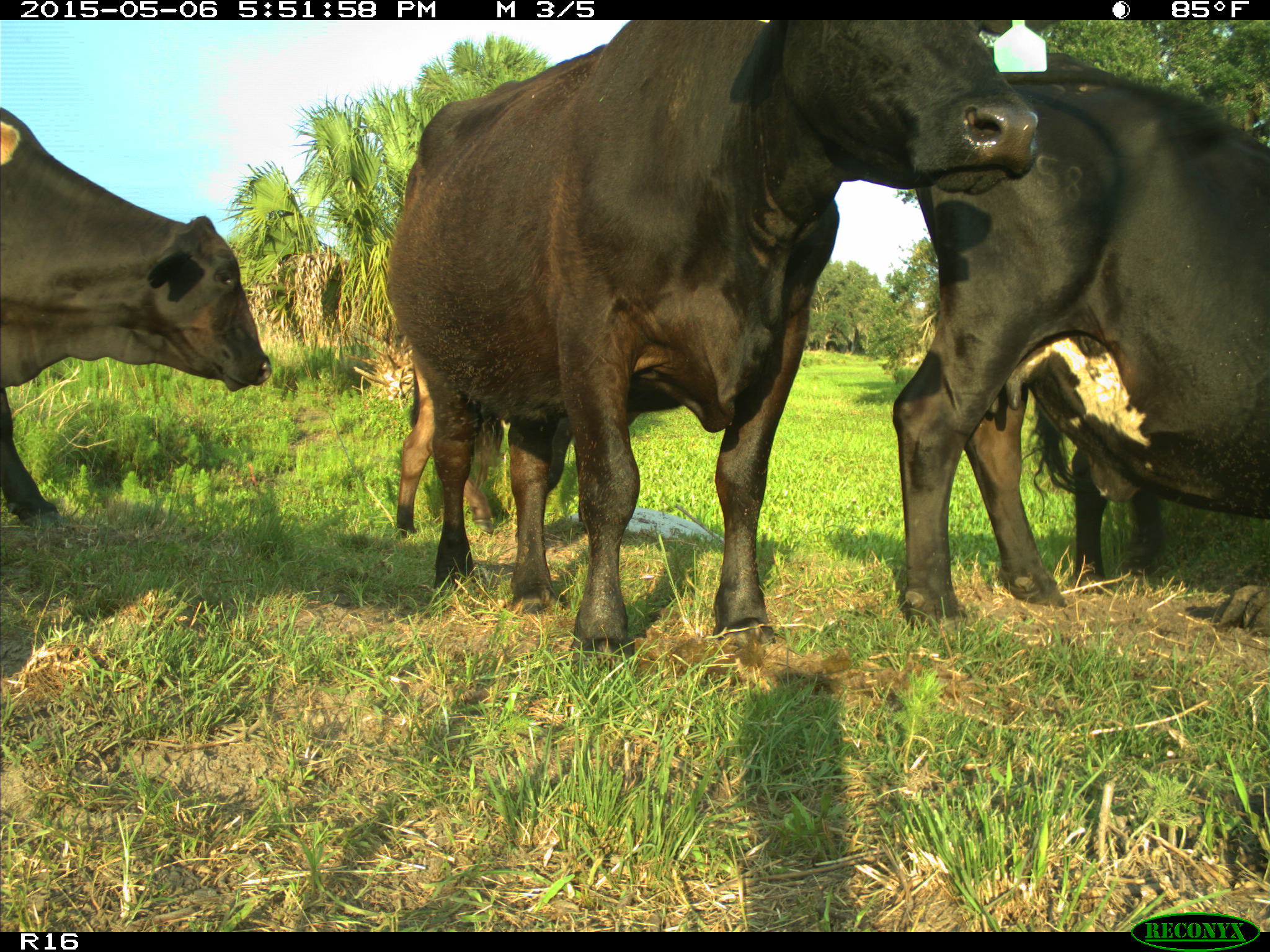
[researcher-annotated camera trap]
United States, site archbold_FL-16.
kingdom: Animalia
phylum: Chordata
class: Mammalia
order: Artiodactyla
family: Bovidae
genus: Bos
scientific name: Bos taurus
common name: domestic cow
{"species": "Bos taurus (domestic cow)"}